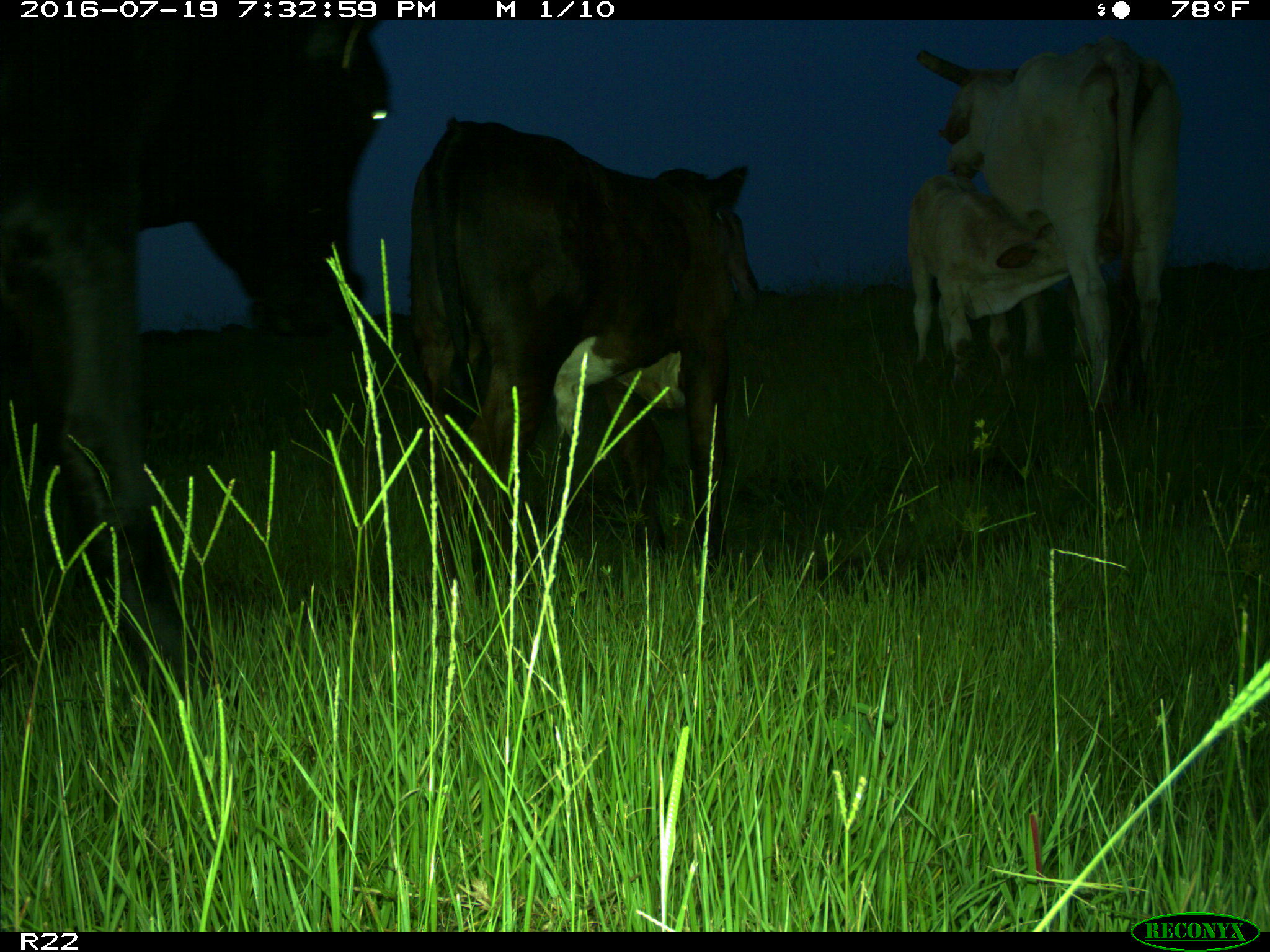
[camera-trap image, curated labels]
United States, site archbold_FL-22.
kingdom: Animalia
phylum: Chordata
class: Mammalia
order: Artiodactyla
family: Bovidae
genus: Bos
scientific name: Bos taurus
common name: domestic cow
Bos taurus (domestic cow).